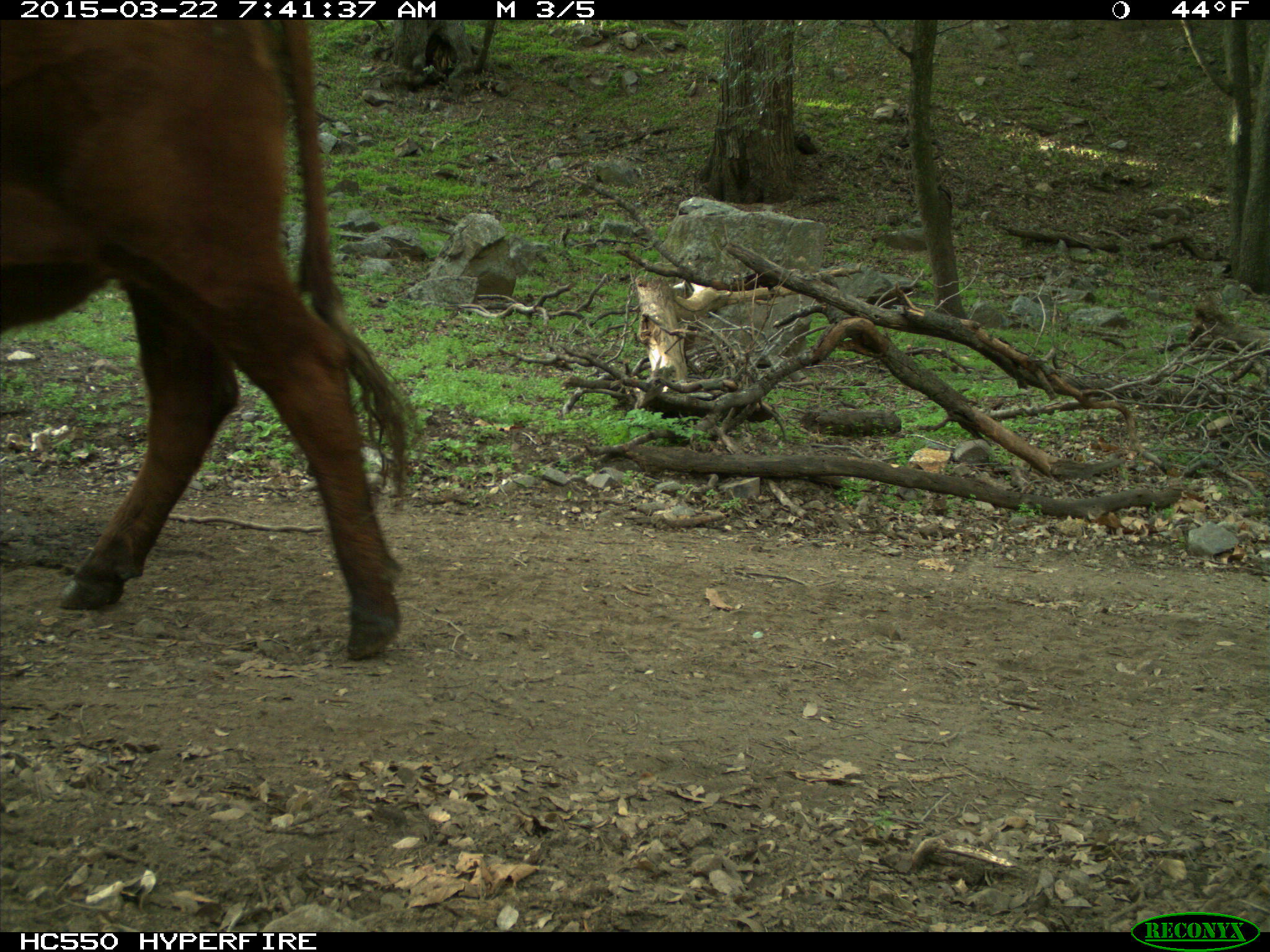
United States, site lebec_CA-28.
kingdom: Animalia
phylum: Chordata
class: Mammalia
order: Artiodactyla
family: Bovidae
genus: Bos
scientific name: Bos taurus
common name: domestic cow